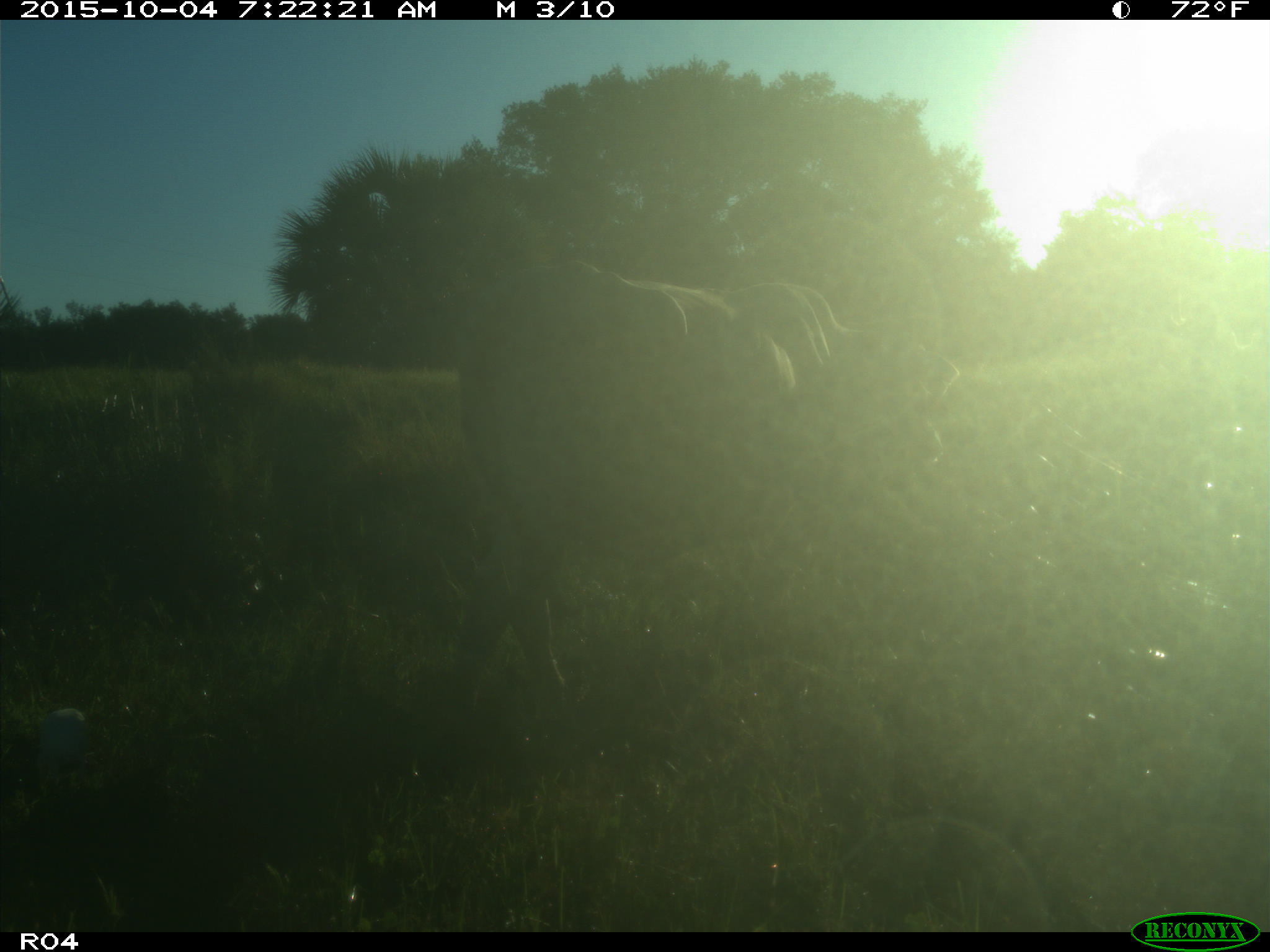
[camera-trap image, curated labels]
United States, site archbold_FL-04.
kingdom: Animalia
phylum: Chordata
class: Mammalia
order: Artiodactyla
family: Bovidae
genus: Bos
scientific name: Bos taurus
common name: domestic cow